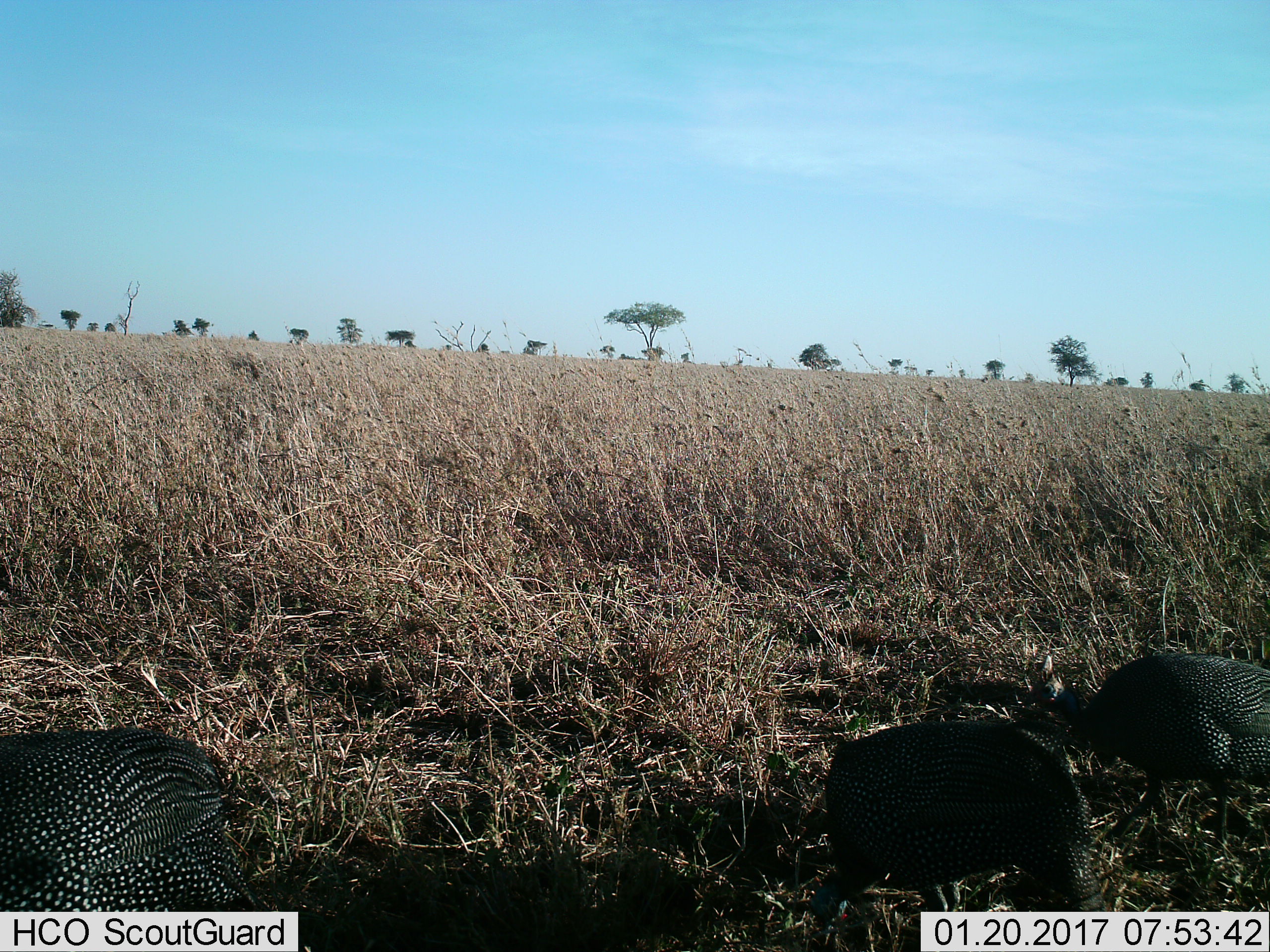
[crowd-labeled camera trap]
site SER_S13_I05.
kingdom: Animalia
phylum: Chordata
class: Aves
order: Galliformes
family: Numididae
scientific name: Numididae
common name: guineafowl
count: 3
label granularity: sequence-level